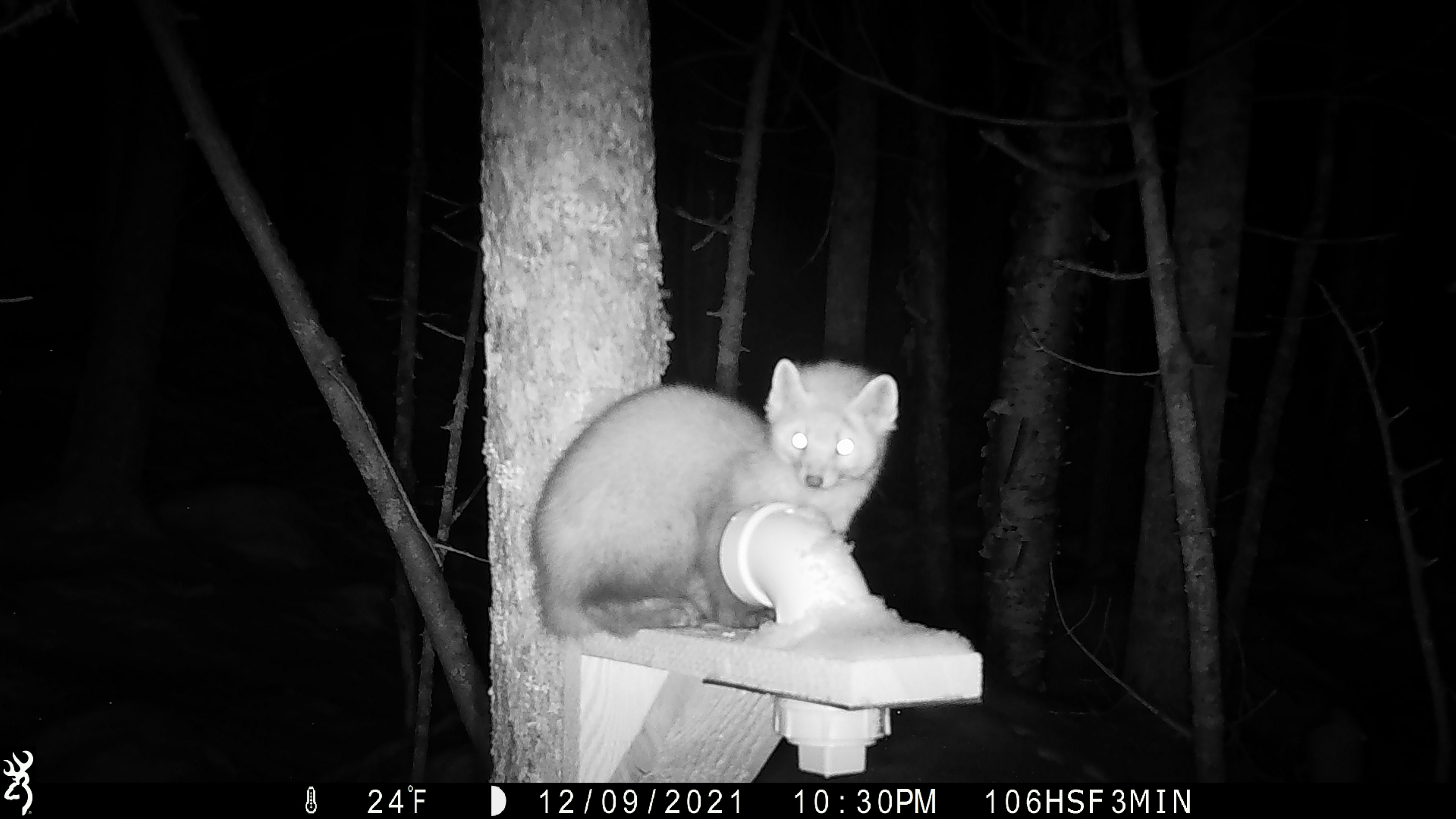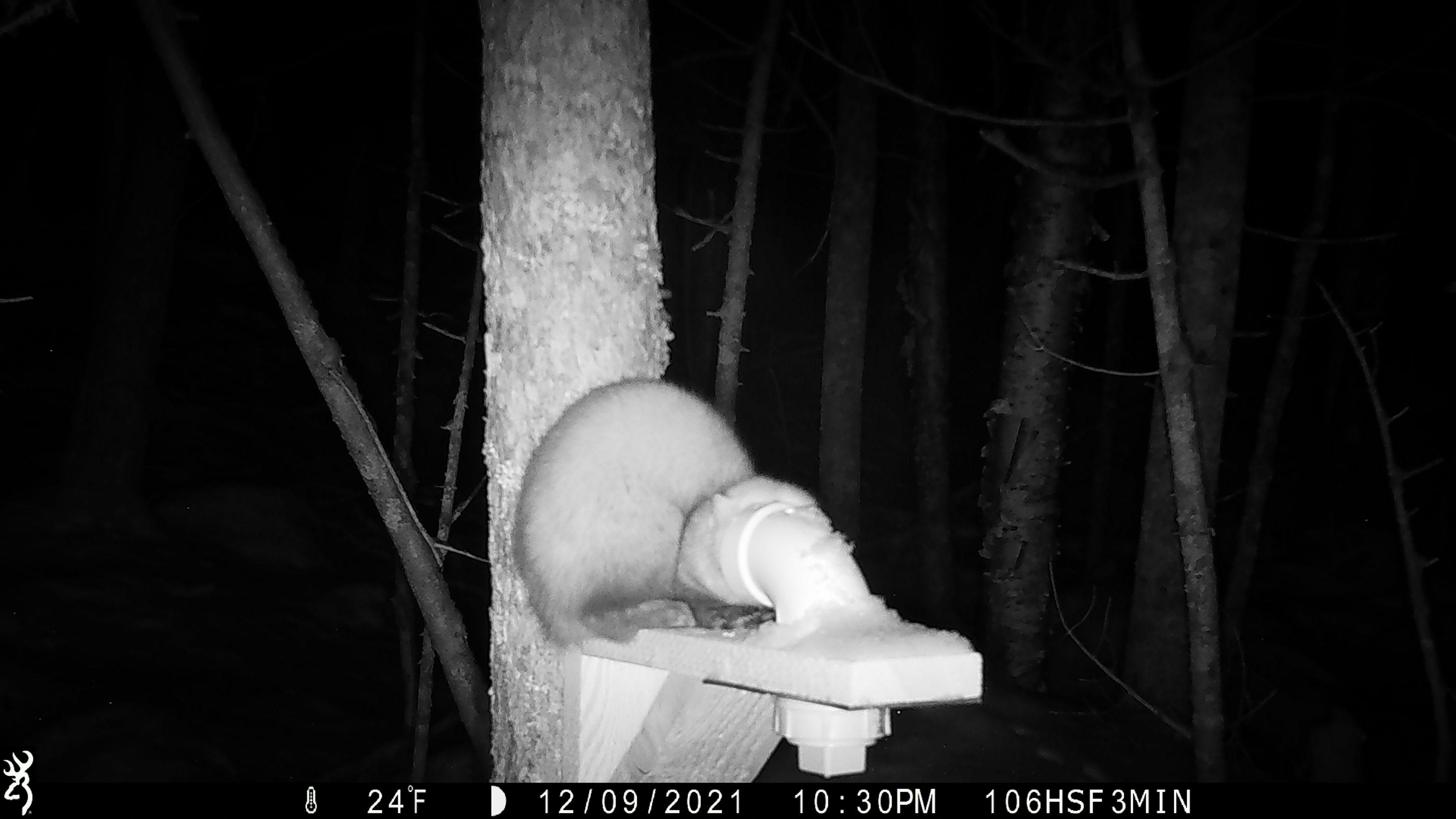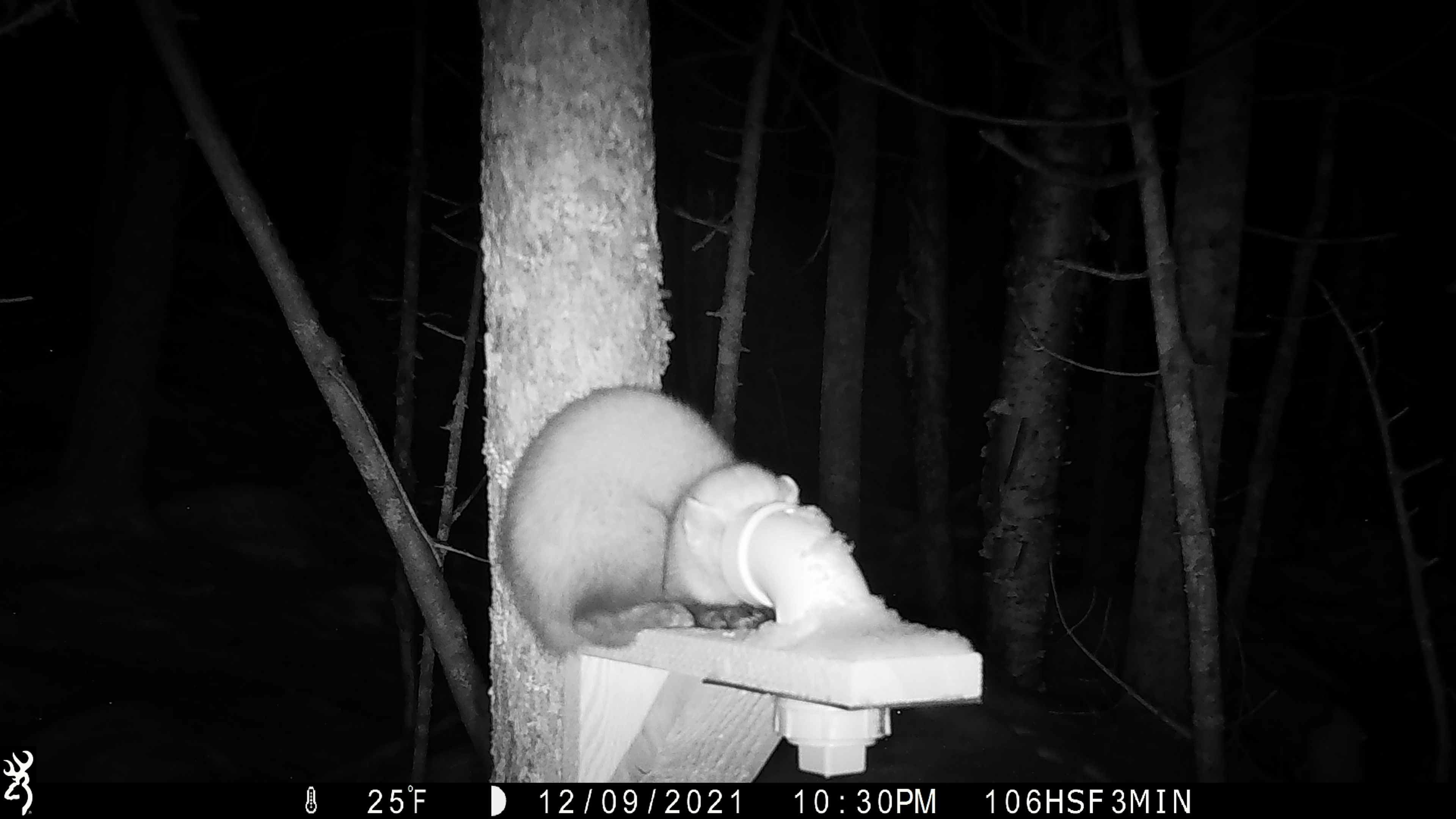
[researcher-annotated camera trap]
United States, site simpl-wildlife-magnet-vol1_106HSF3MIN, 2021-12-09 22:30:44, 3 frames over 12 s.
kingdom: Animalia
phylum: Chordata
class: Mammalia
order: Carnivora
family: Mustelidae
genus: Martes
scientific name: Martes americana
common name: american marten